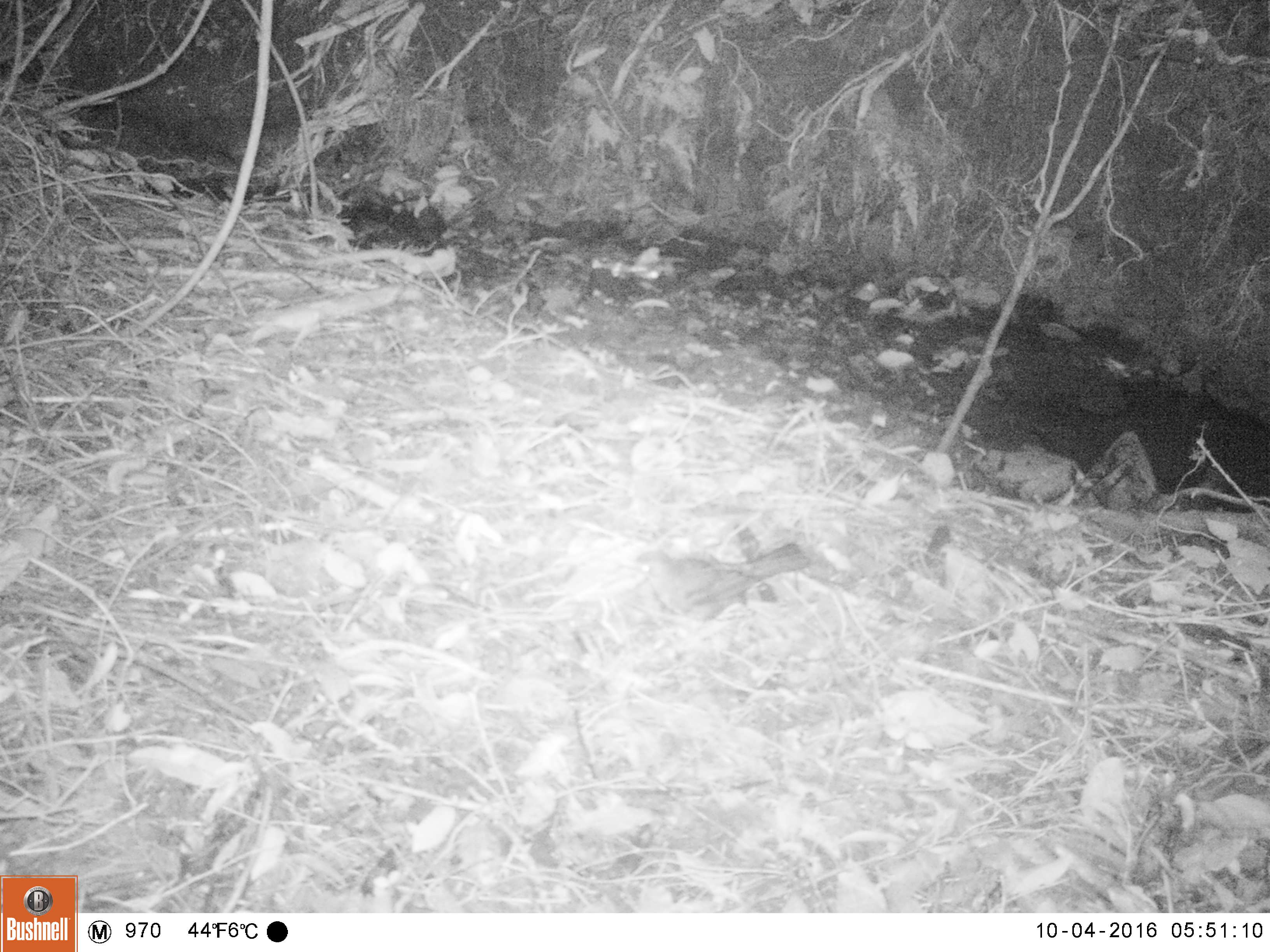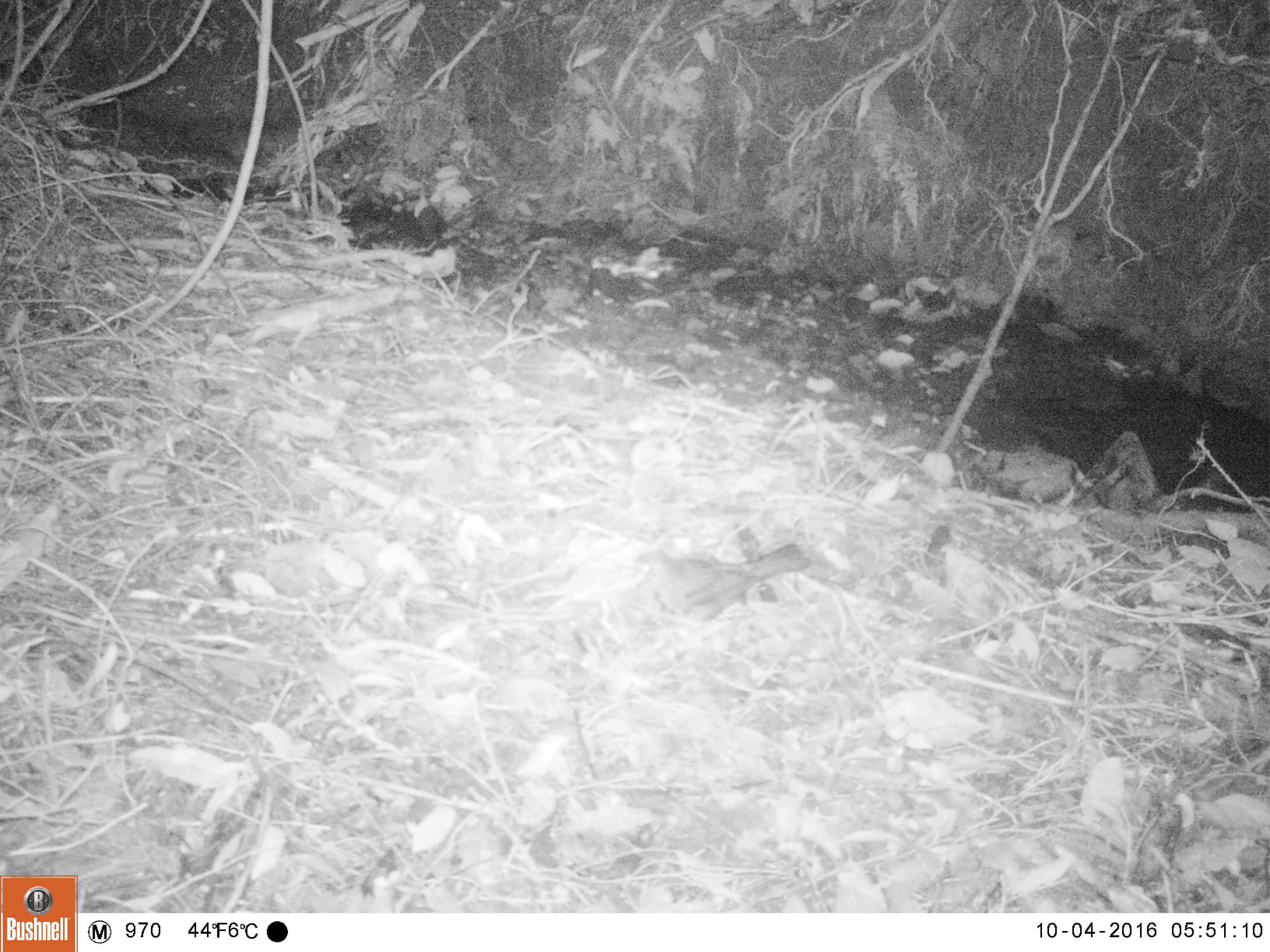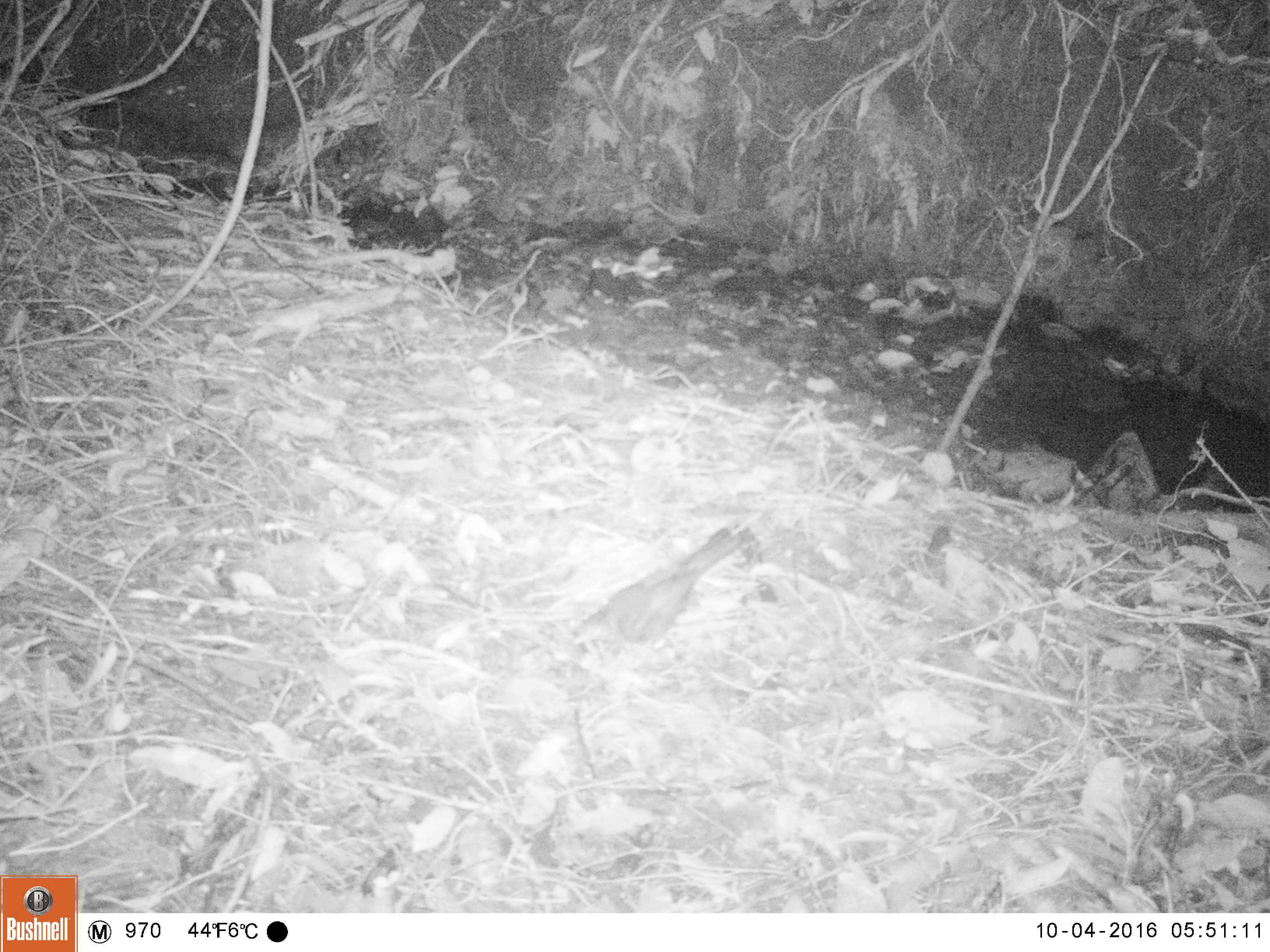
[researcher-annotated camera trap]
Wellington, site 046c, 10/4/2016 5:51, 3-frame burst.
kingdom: Animalia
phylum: Chordata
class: Aves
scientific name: Aves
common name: bird